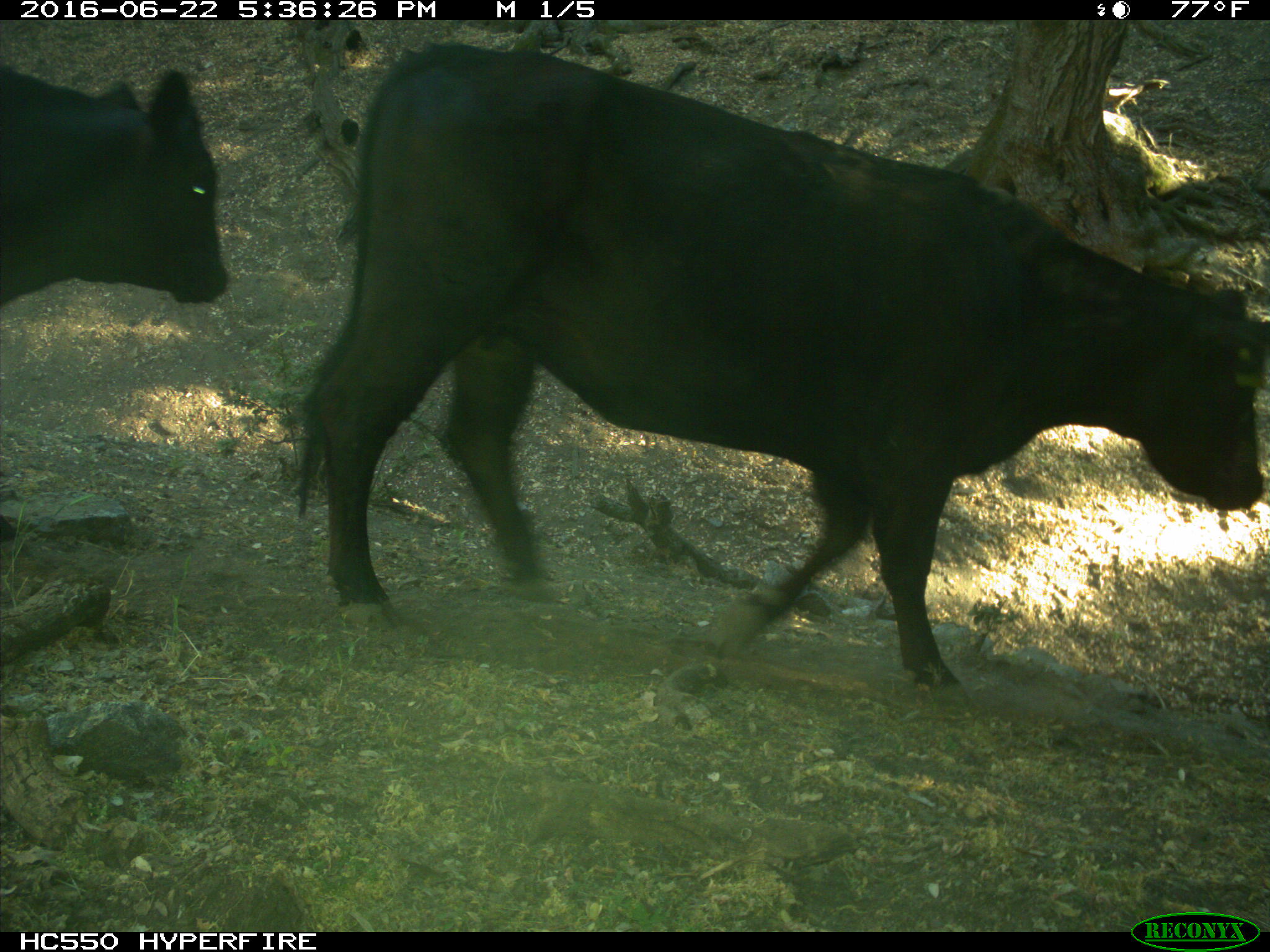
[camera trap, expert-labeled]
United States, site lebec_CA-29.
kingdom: Animalia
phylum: Chordata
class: Mammalia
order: Artiodactyla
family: Bovidae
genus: Bos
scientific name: Bos taurus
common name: domestic cow